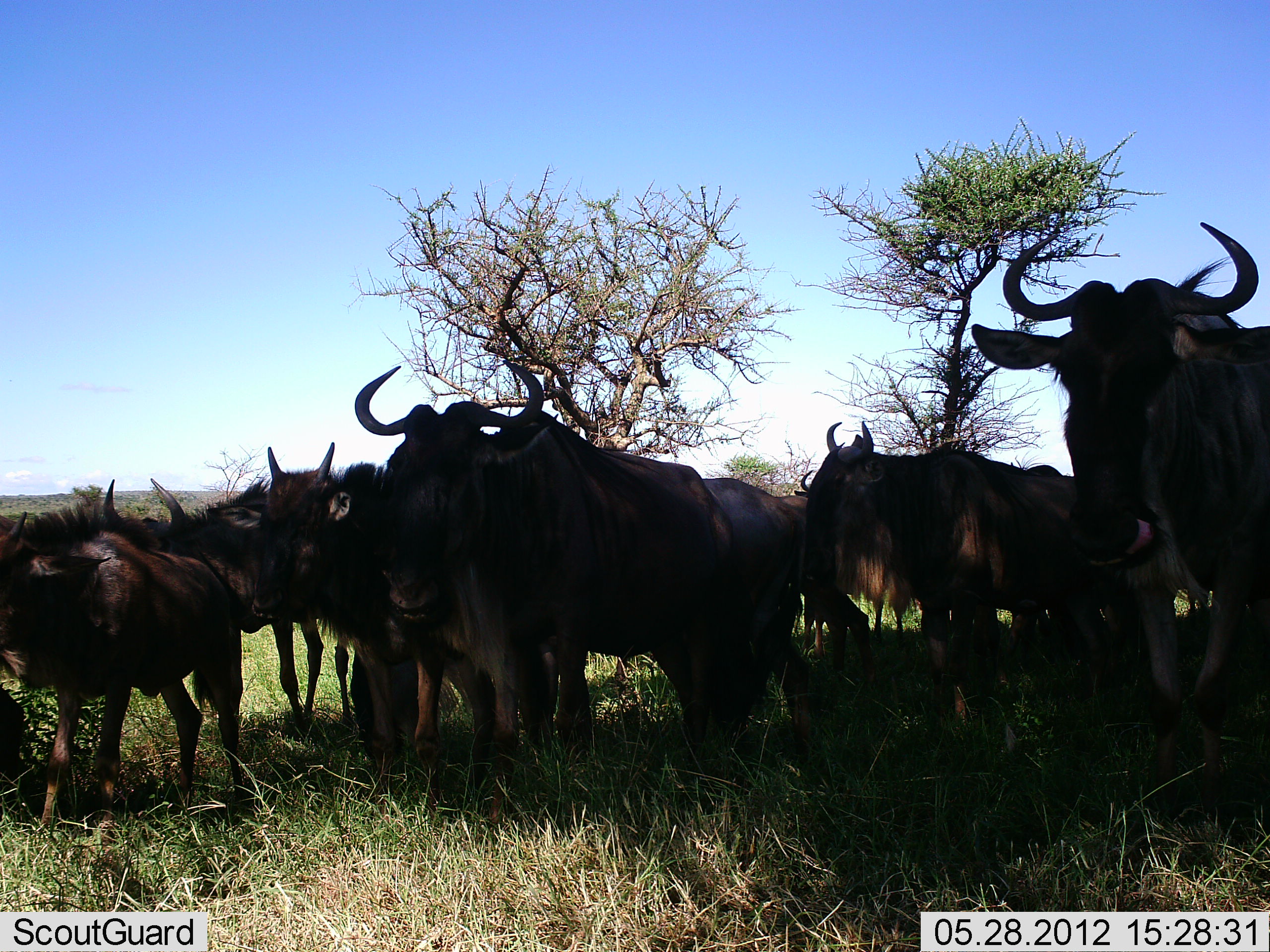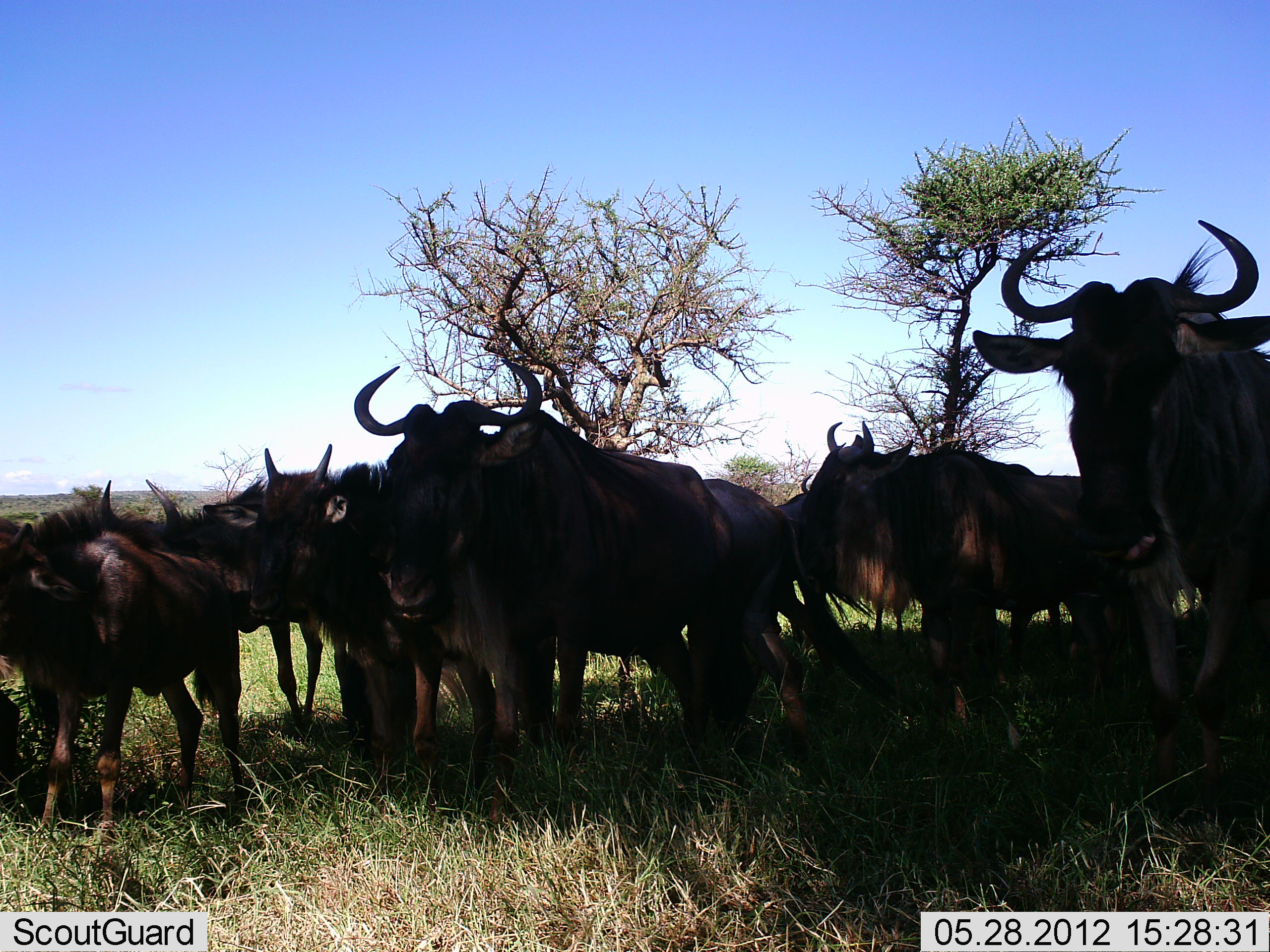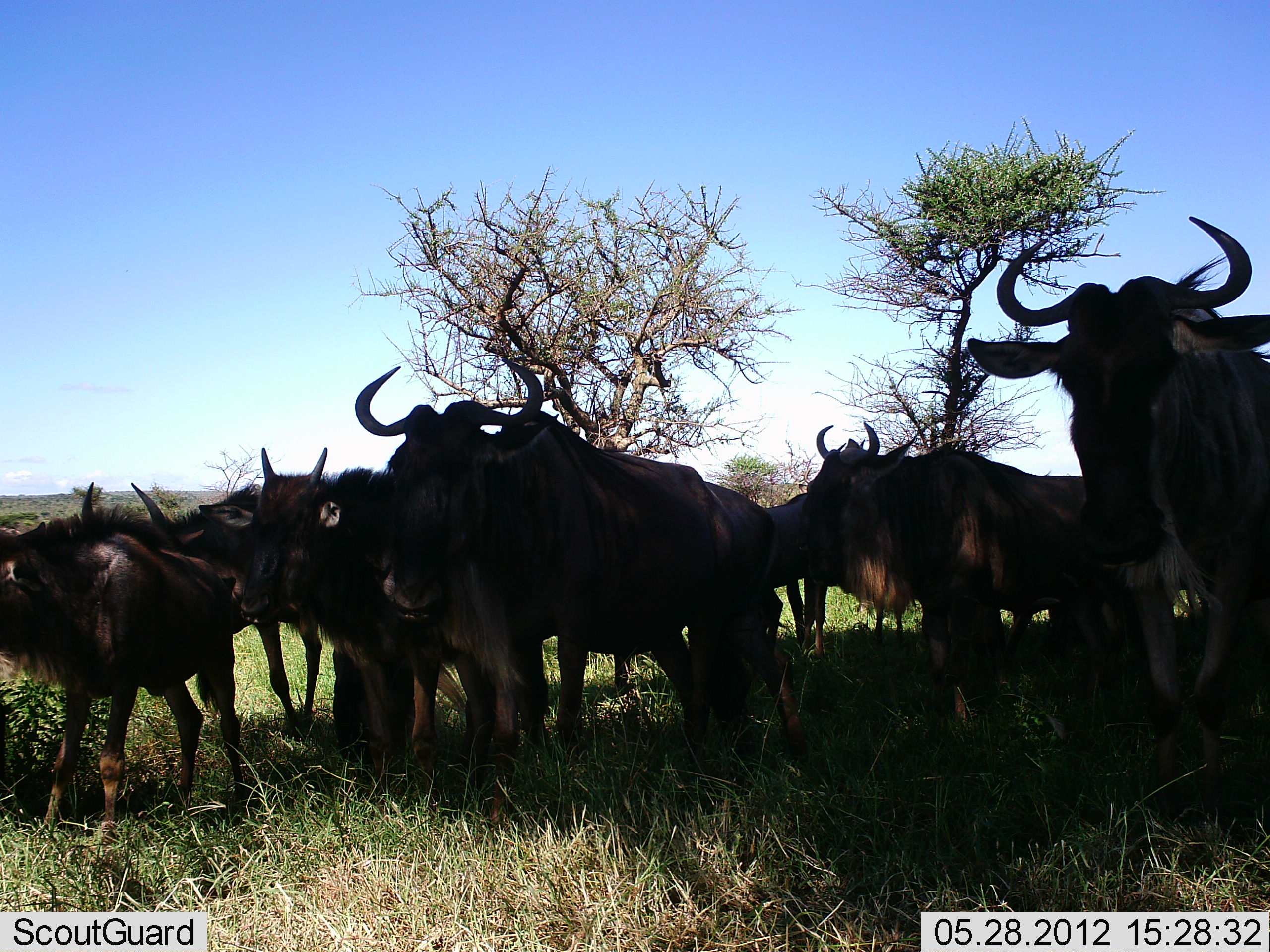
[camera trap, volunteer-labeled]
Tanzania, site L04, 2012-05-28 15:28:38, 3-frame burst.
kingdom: Animalia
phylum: Chordata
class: Mammalia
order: Artiodactyla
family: Bovidae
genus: Connochaetes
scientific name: Connochaetes taurinus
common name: blue wildebeest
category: wildebeest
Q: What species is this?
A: Wildebeest (blue wildebeest) (Connochaetes taurinus).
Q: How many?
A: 8.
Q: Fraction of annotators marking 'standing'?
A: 90%.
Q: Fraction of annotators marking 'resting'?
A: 10%.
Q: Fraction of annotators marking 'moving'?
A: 0%.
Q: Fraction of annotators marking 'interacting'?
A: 0%.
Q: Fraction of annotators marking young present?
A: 40%.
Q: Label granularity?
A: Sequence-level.